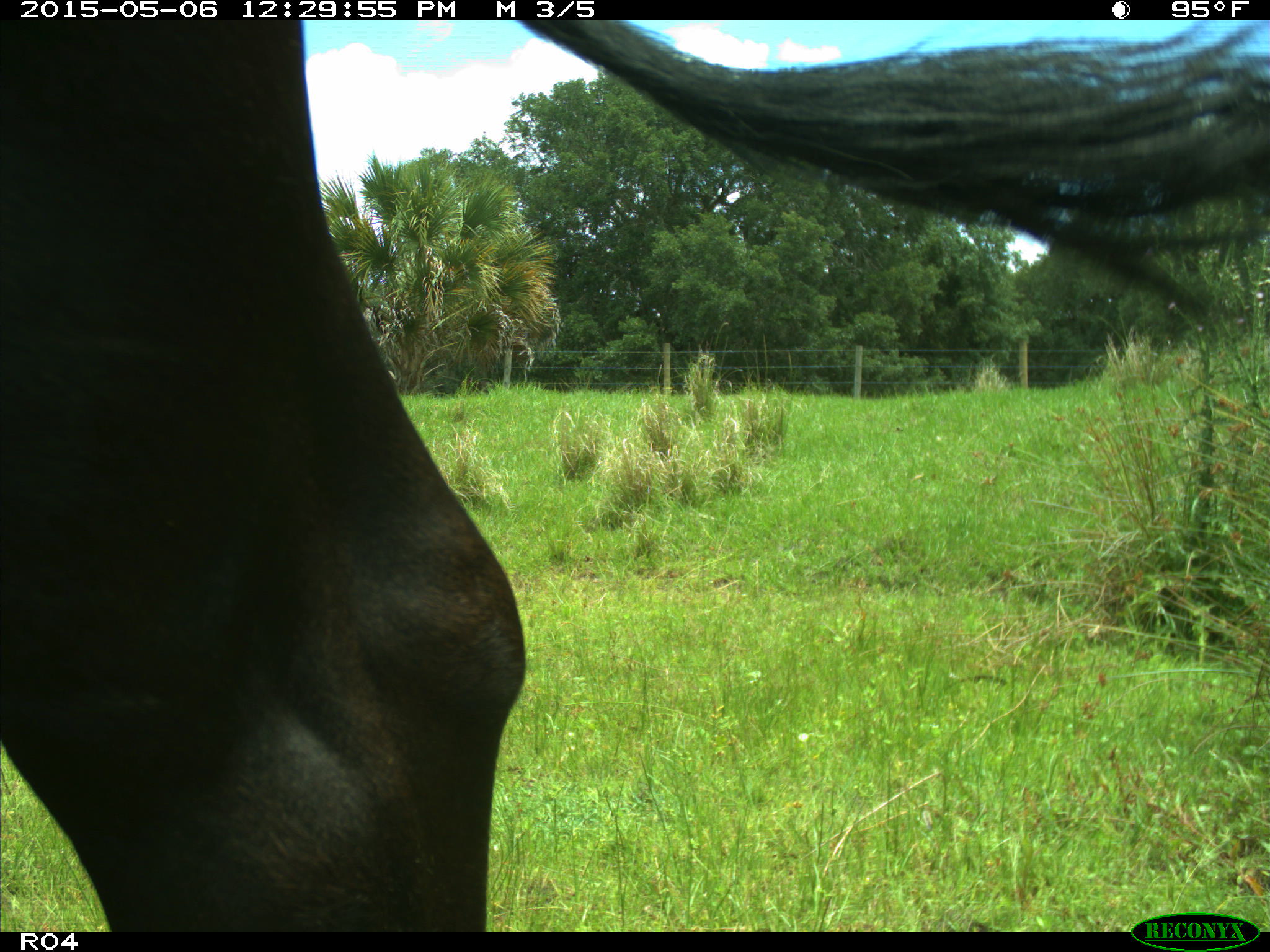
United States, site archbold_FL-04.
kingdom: Animalia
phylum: Chordata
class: Mammalia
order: Artiodactyla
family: Bovidae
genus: Bos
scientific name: Bos taurus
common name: domestic cow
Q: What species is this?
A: Bos taurus (domestic cow).